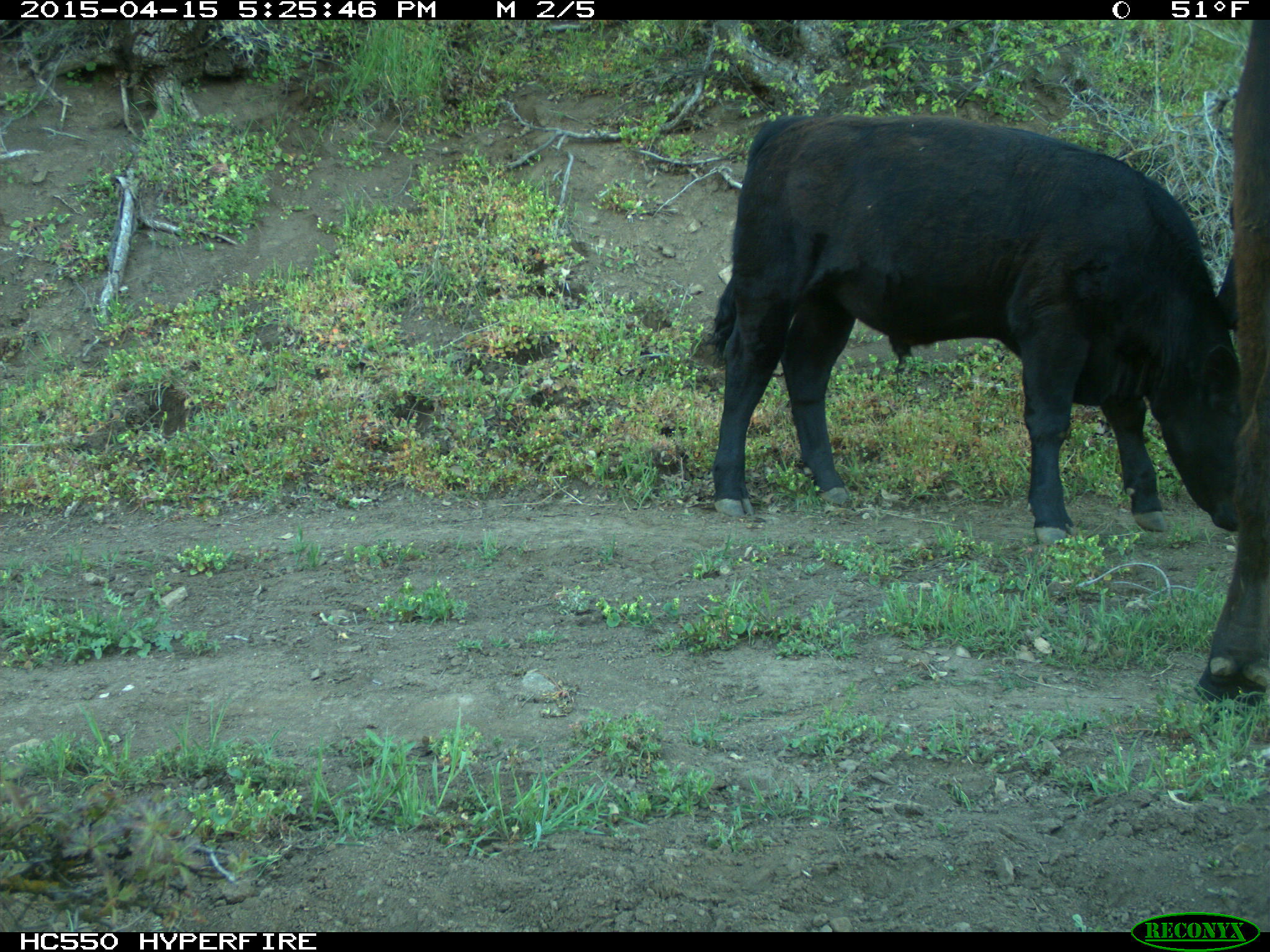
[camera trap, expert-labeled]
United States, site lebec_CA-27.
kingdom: Animalia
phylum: Chordata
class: Mammalia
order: Artiodactyla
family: Bovidae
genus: Bos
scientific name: Bos taurus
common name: domestic cow